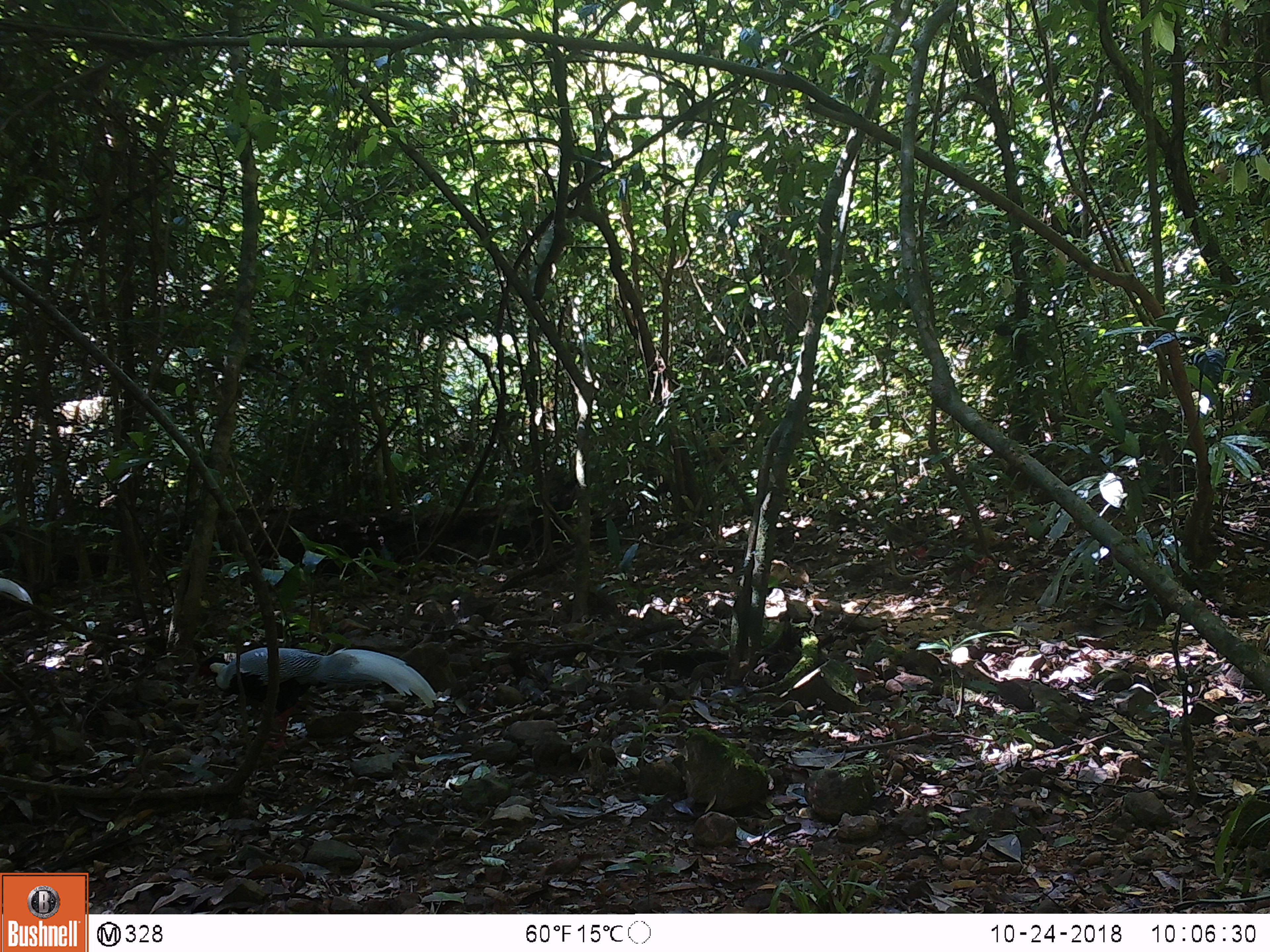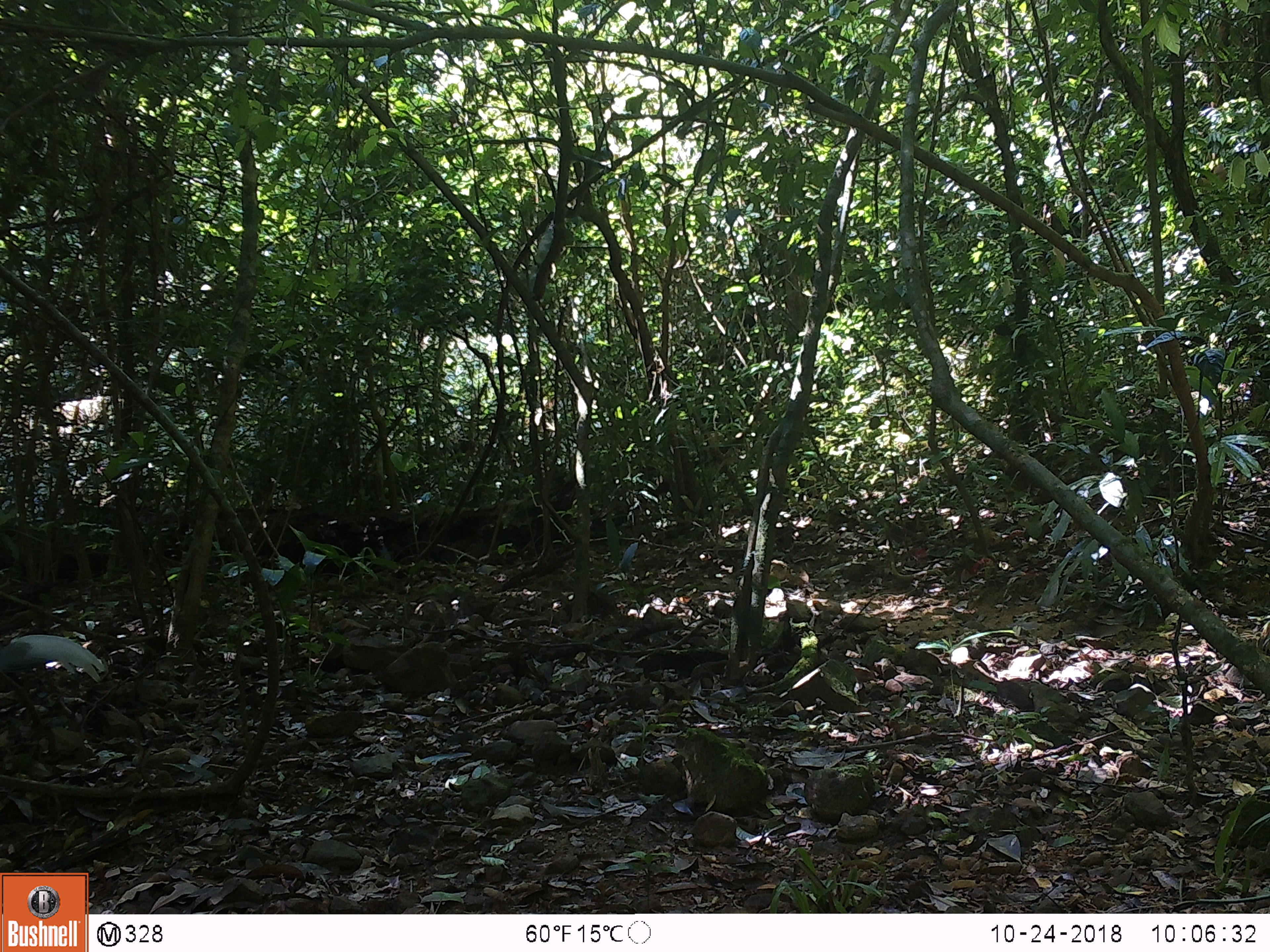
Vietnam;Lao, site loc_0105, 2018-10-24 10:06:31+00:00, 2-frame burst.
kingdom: Animalia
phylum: Chordata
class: Aves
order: Galliformes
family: Phasianidae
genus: Lophura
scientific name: Lophura nycthemera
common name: silver pheasant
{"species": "silver pheasant (Lophura nycthemera)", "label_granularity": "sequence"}